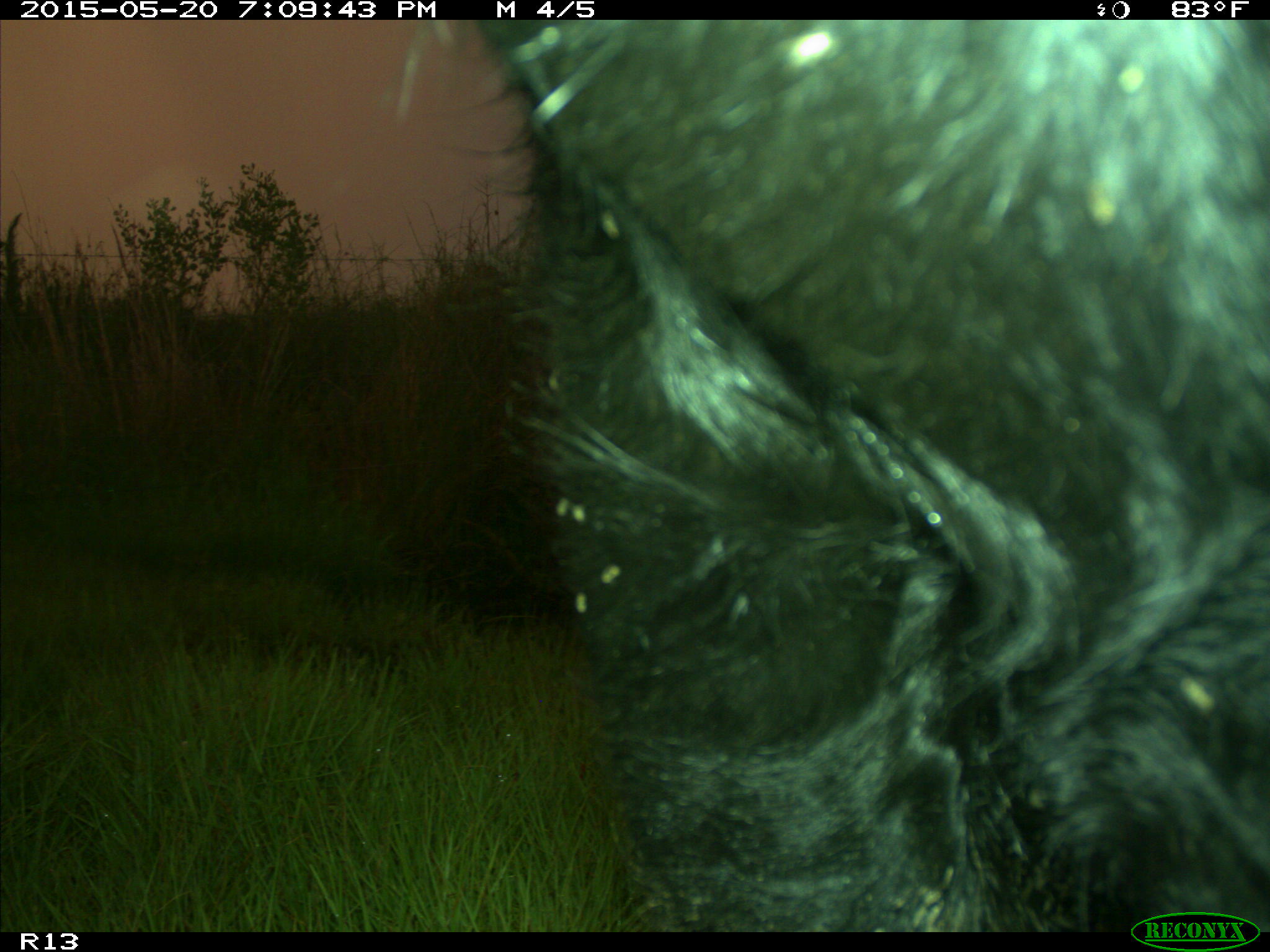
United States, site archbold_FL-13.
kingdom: Animalia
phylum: Chordata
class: Mammalia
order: Artiodactyla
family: Bovidae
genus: Bos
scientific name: Bos taurus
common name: domestic cow